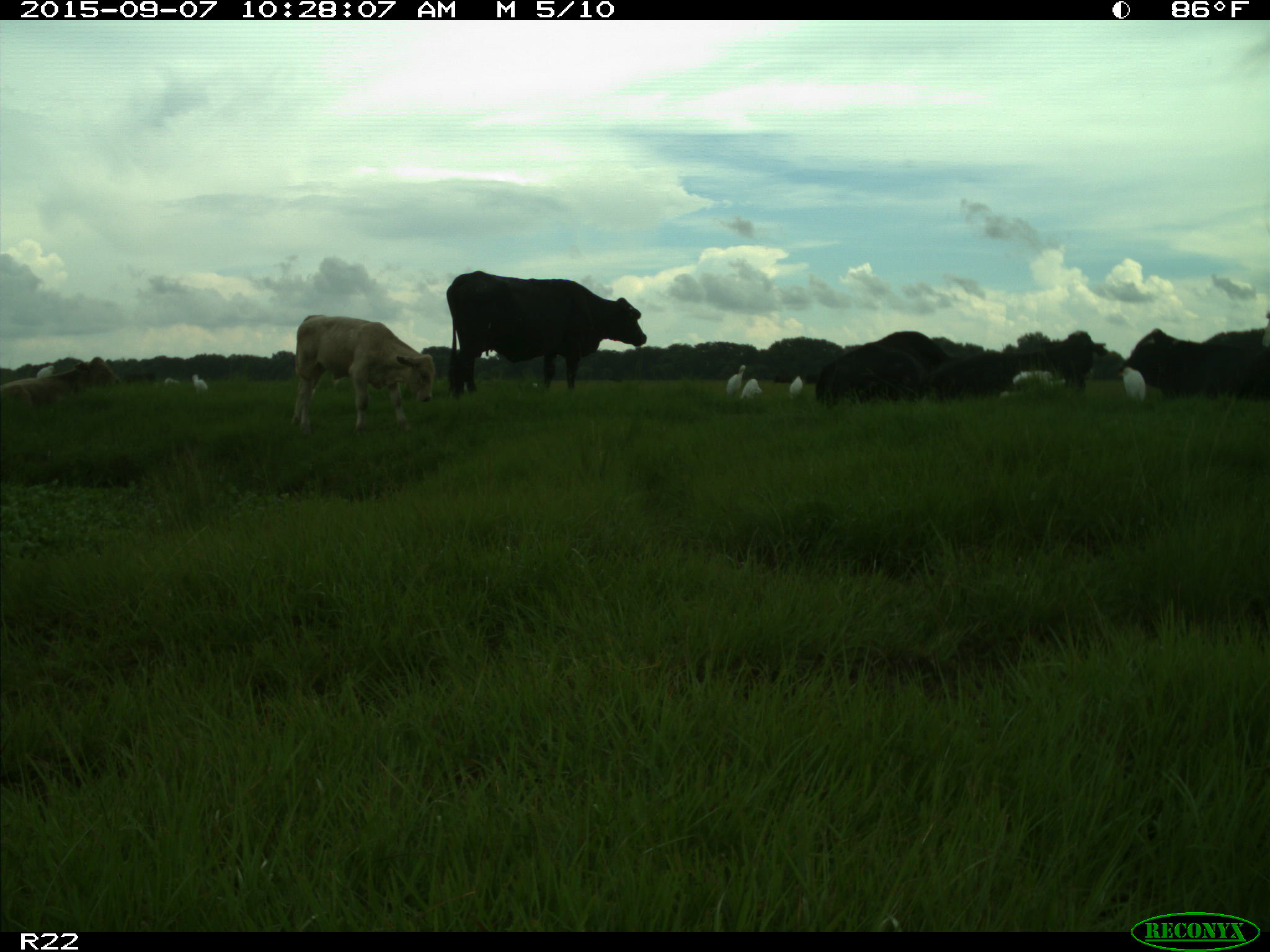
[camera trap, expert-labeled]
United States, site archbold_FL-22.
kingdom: Animalia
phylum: Chordata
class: Mammalia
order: Artiodactyla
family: Bovidae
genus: Bos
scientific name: Bos taurus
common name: domestic cow